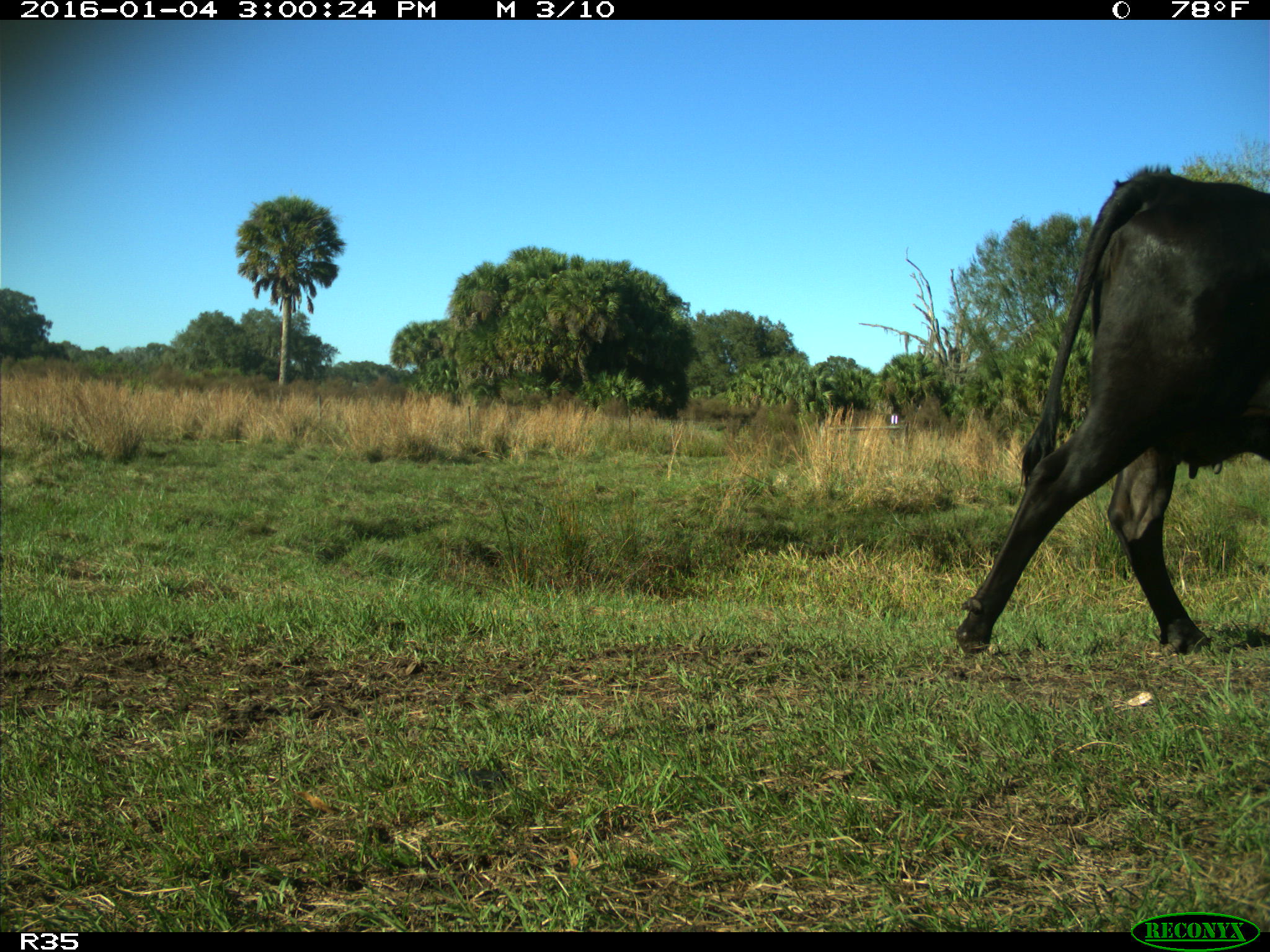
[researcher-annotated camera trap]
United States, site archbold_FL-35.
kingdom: Animalia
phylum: Chordata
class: Mammalia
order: Artiodactyla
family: Bovidae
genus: Bos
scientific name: Bos taurus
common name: domestic cow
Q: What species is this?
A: Bos taurus (domestic cow).